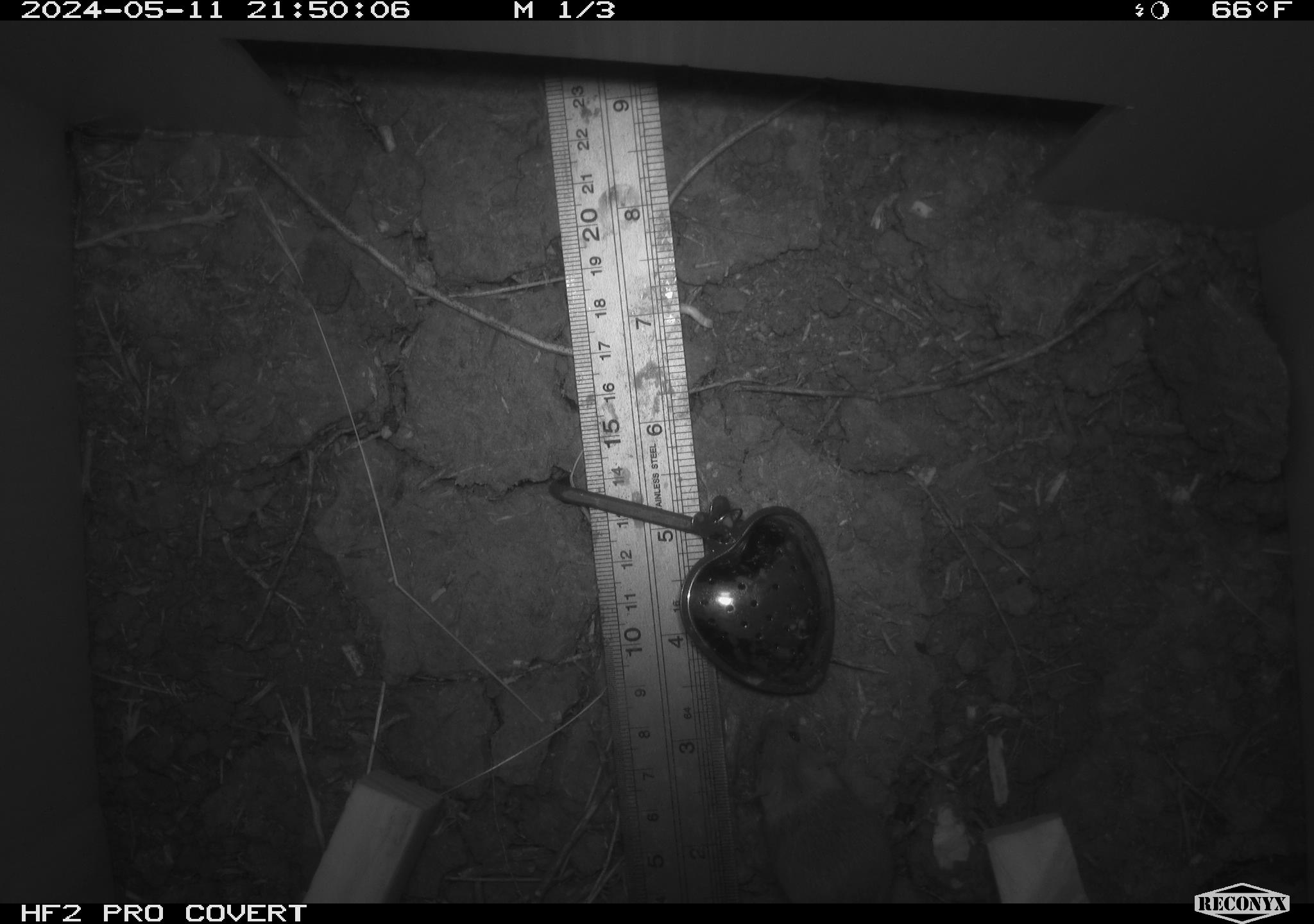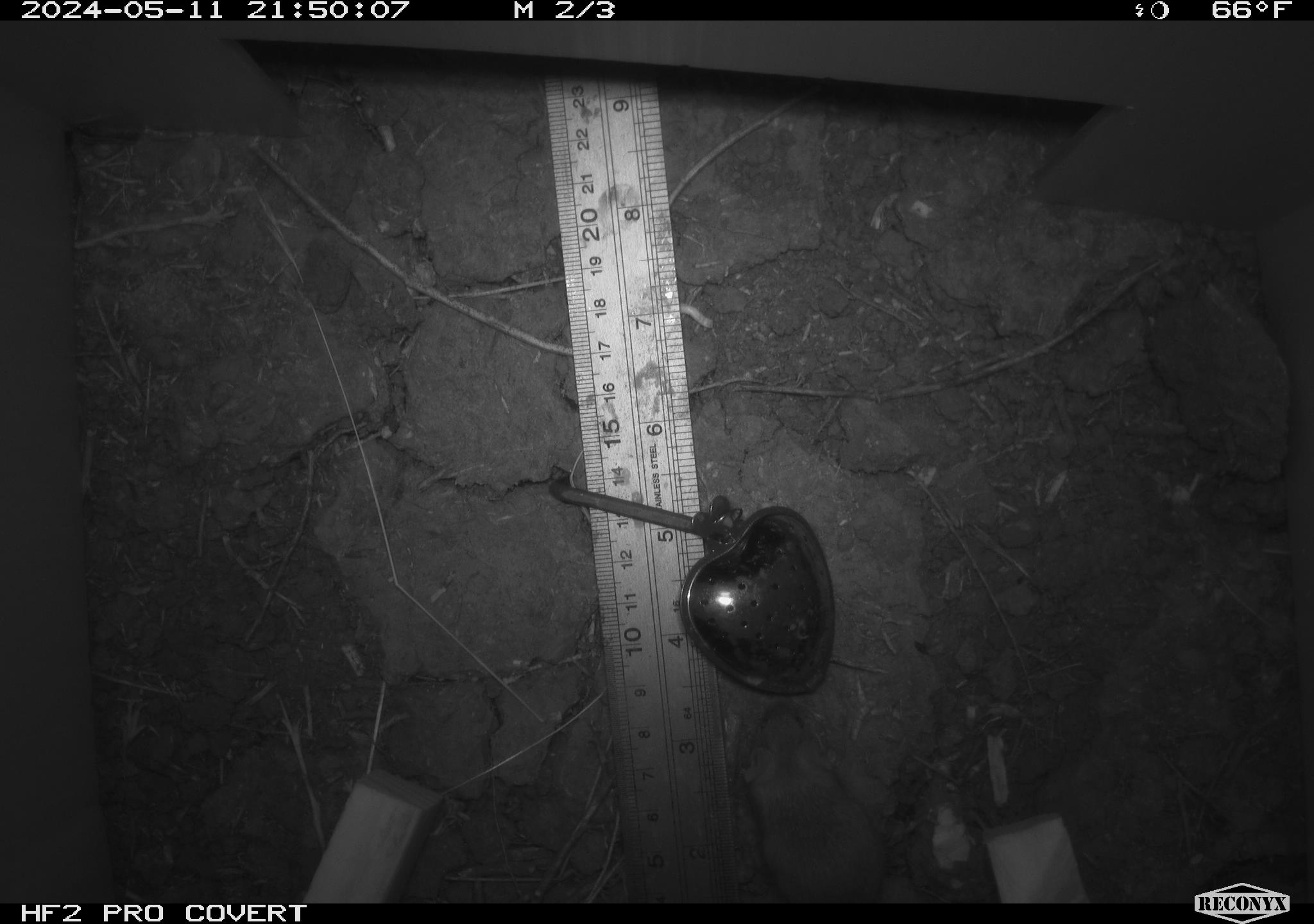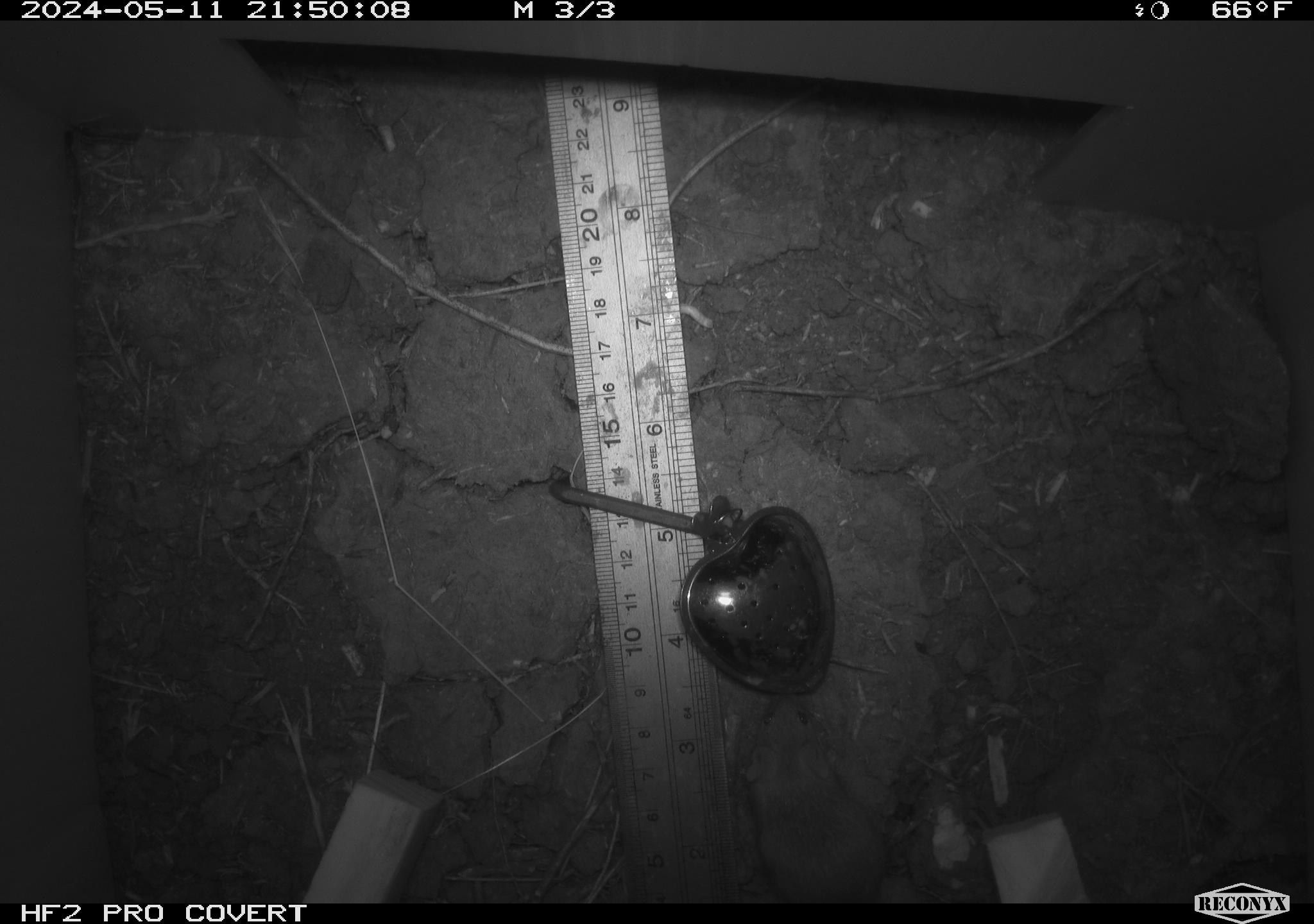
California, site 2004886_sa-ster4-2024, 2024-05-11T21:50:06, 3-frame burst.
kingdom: Animalia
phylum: Chordata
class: Mammalia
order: Rodentia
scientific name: Rodentia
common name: mouse species